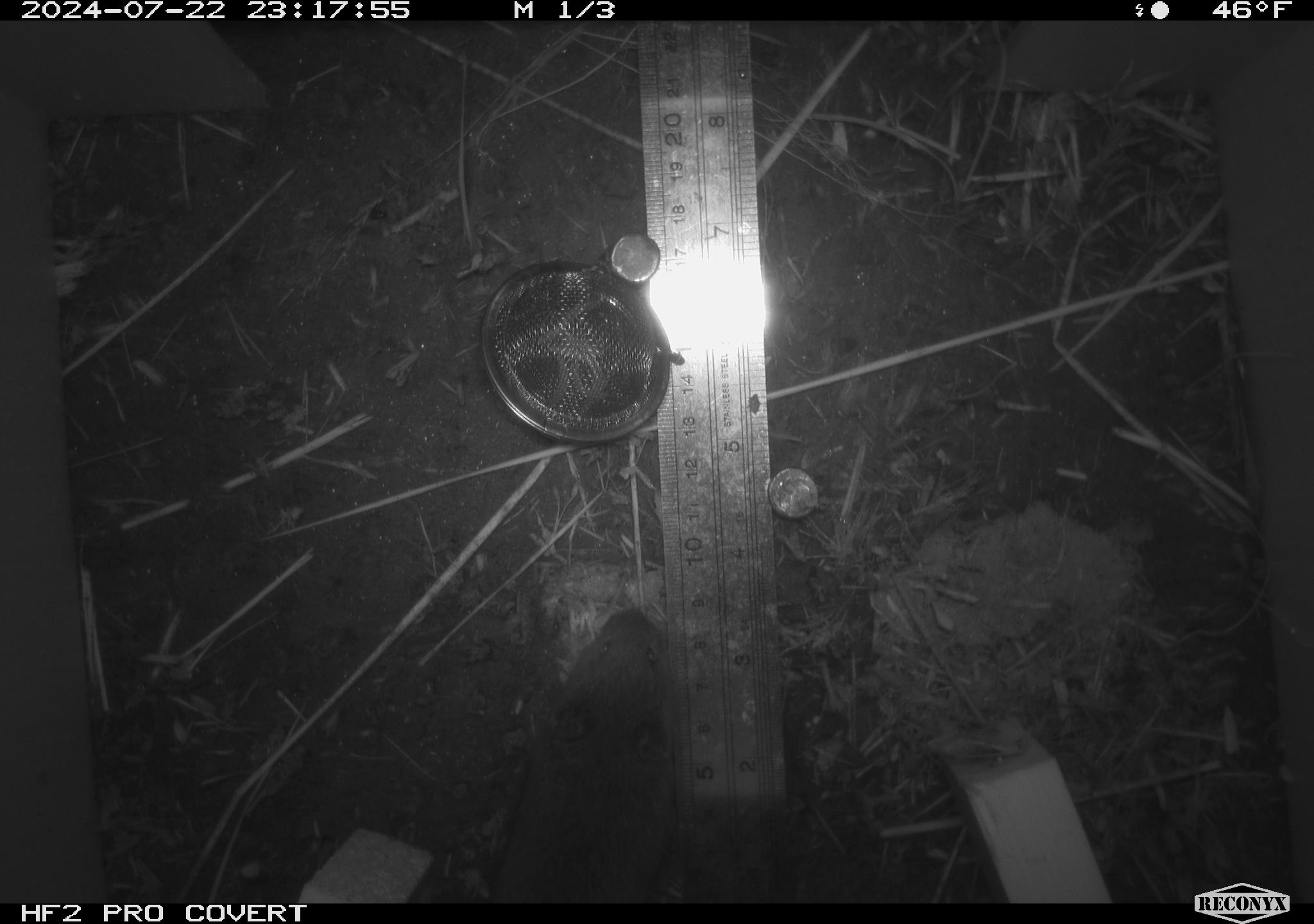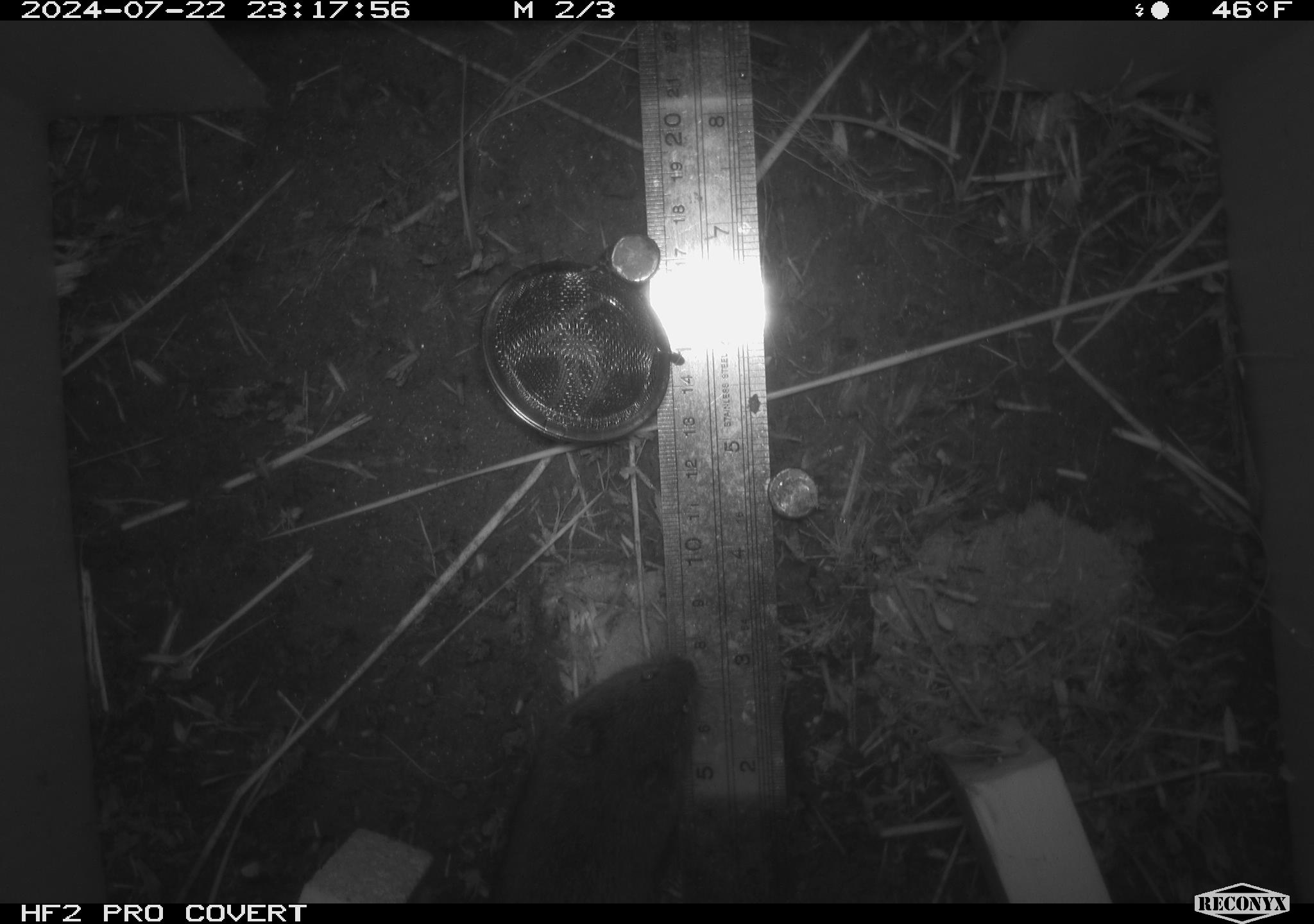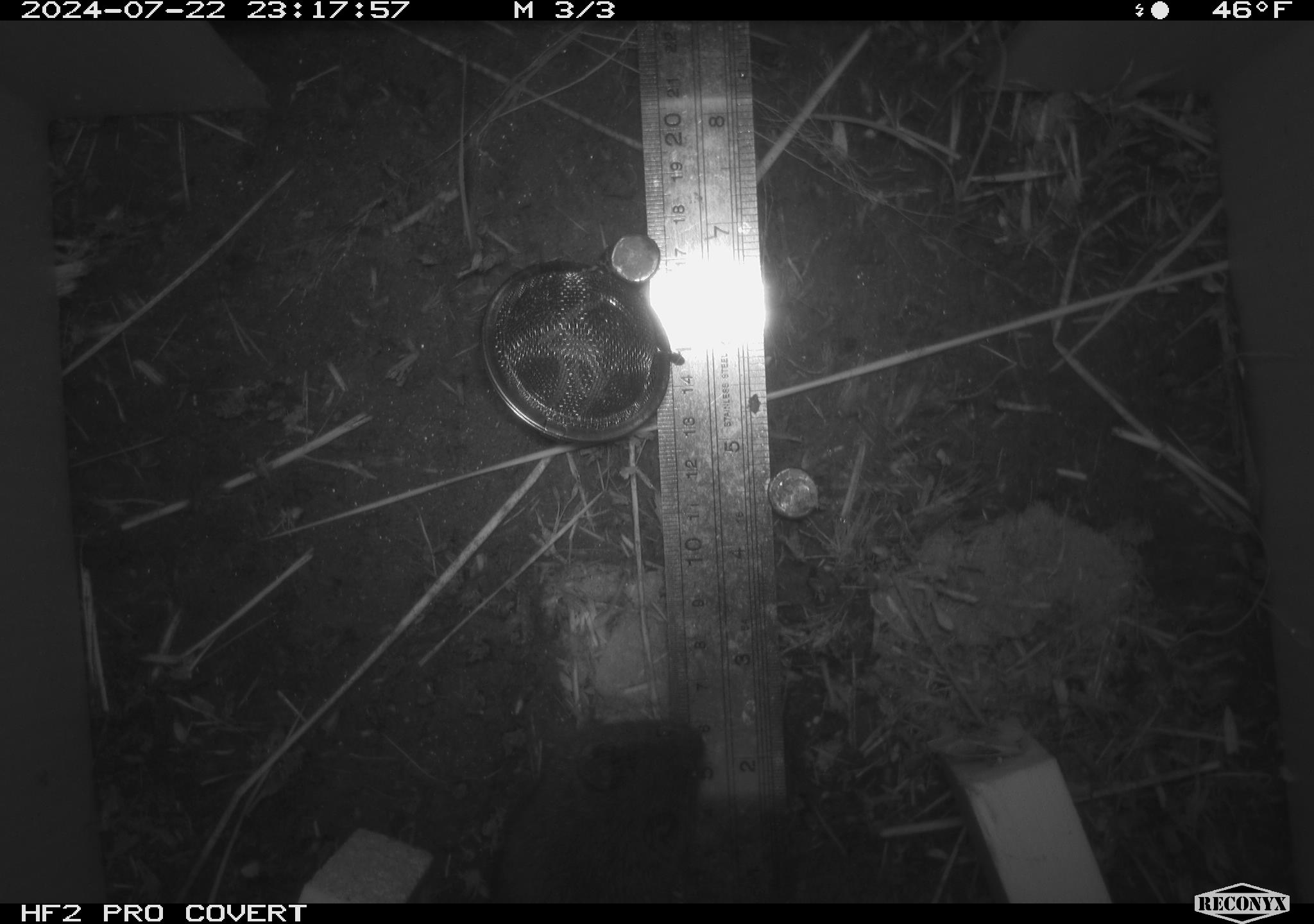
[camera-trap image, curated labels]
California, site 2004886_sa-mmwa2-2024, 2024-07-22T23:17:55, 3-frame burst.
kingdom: Animalia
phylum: Chordata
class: Mammalia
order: Rodentia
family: Cricetidae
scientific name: Arvicolinae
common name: voles, lemmings, and muskrats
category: arvicolinae subfamily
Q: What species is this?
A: Arvicolinae subfamily (voles, lemmings, and muskrats) (Arvicolinae).